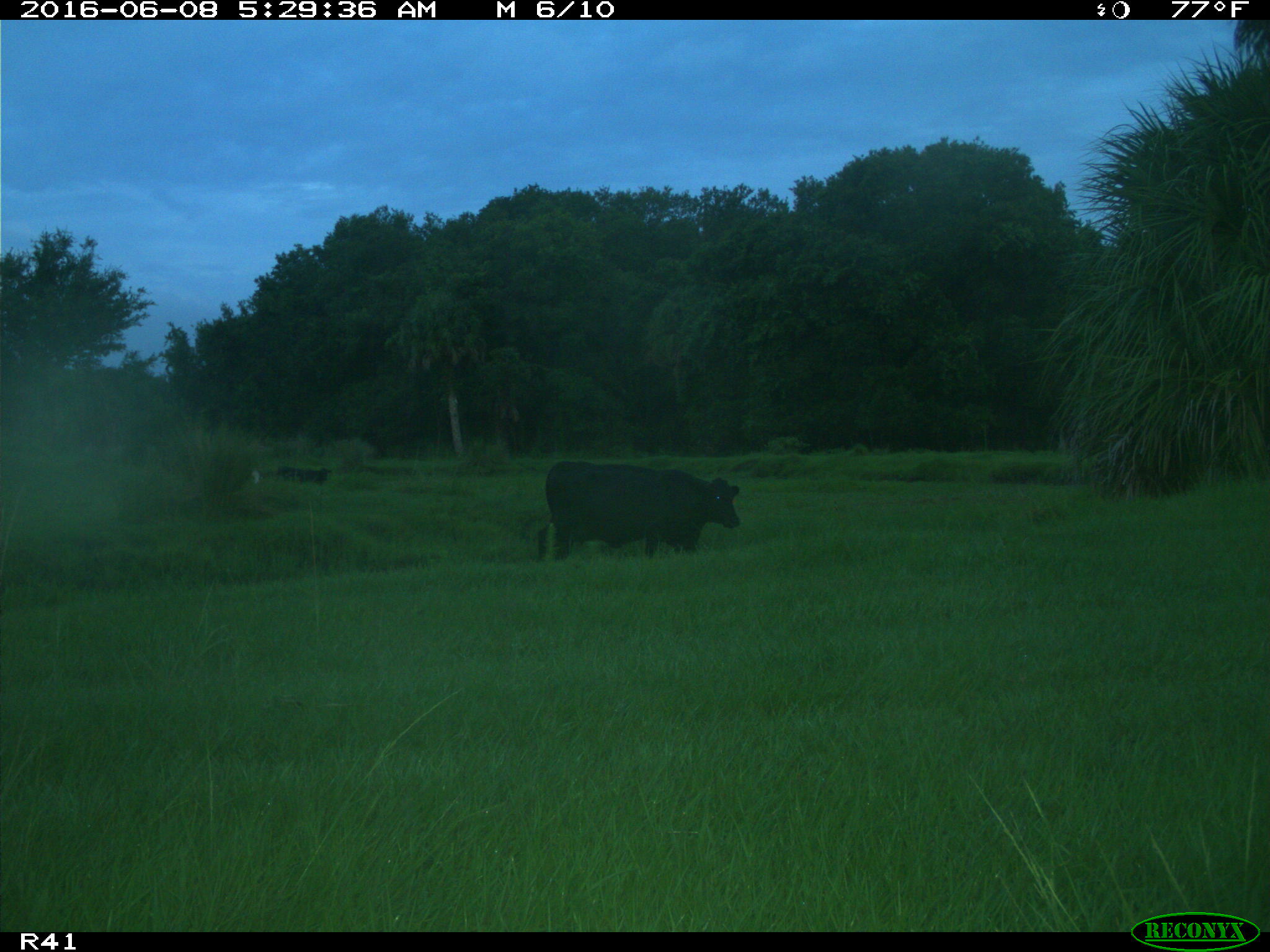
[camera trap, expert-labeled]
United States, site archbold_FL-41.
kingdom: Animalia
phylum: Chordata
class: Mammalia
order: Artiodactyla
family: Bovidae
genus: Bos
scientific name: Bos taurus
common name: domestic cow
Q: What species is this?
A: Bos taurus (domestic cow).